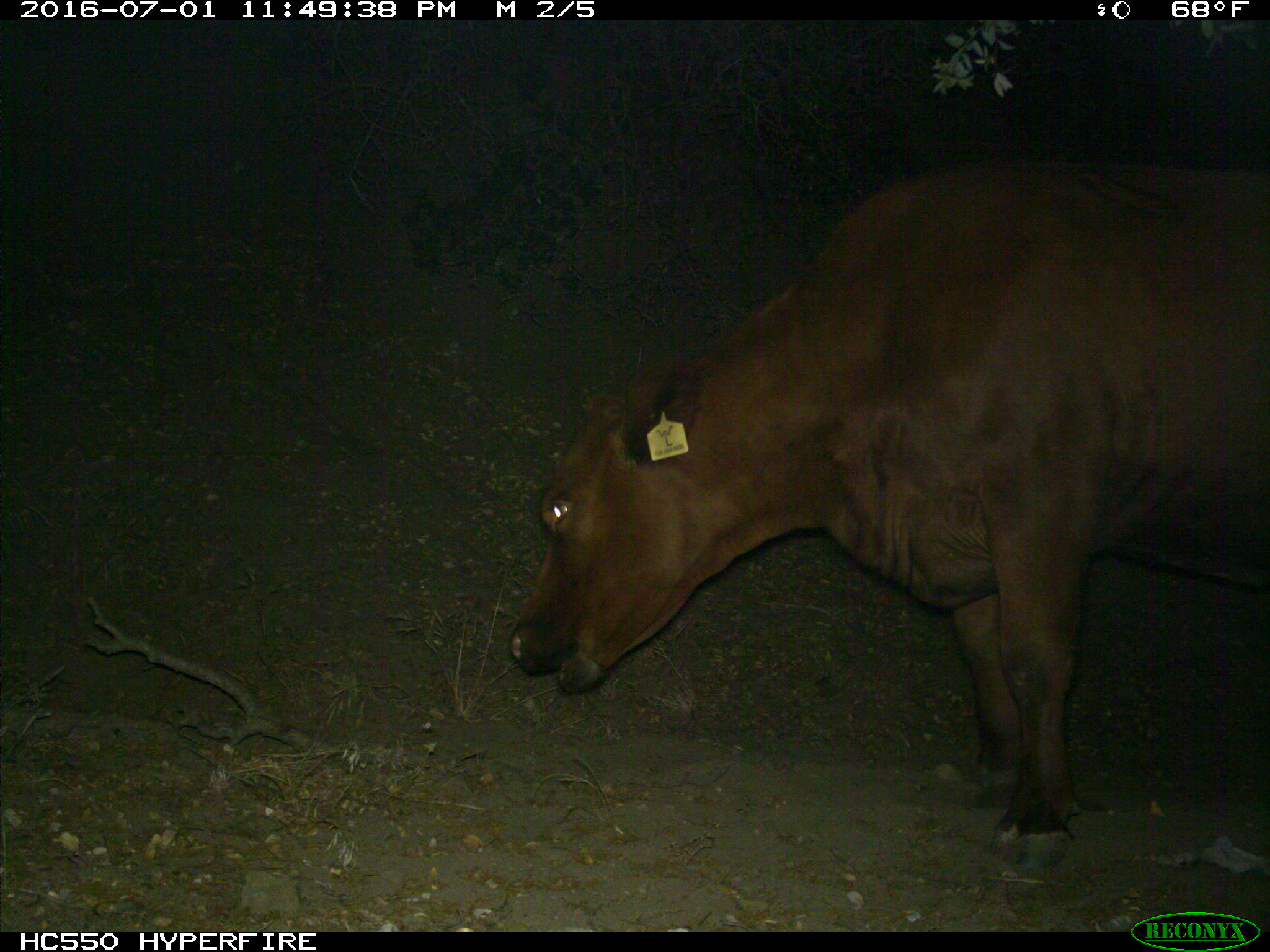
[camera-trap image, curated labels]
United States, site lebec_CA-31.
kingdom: Animalia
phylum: Chordata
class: Mammalia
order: Artiodactyla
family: Bovidae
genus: Bos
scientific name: Bos taurus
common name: domestic cow